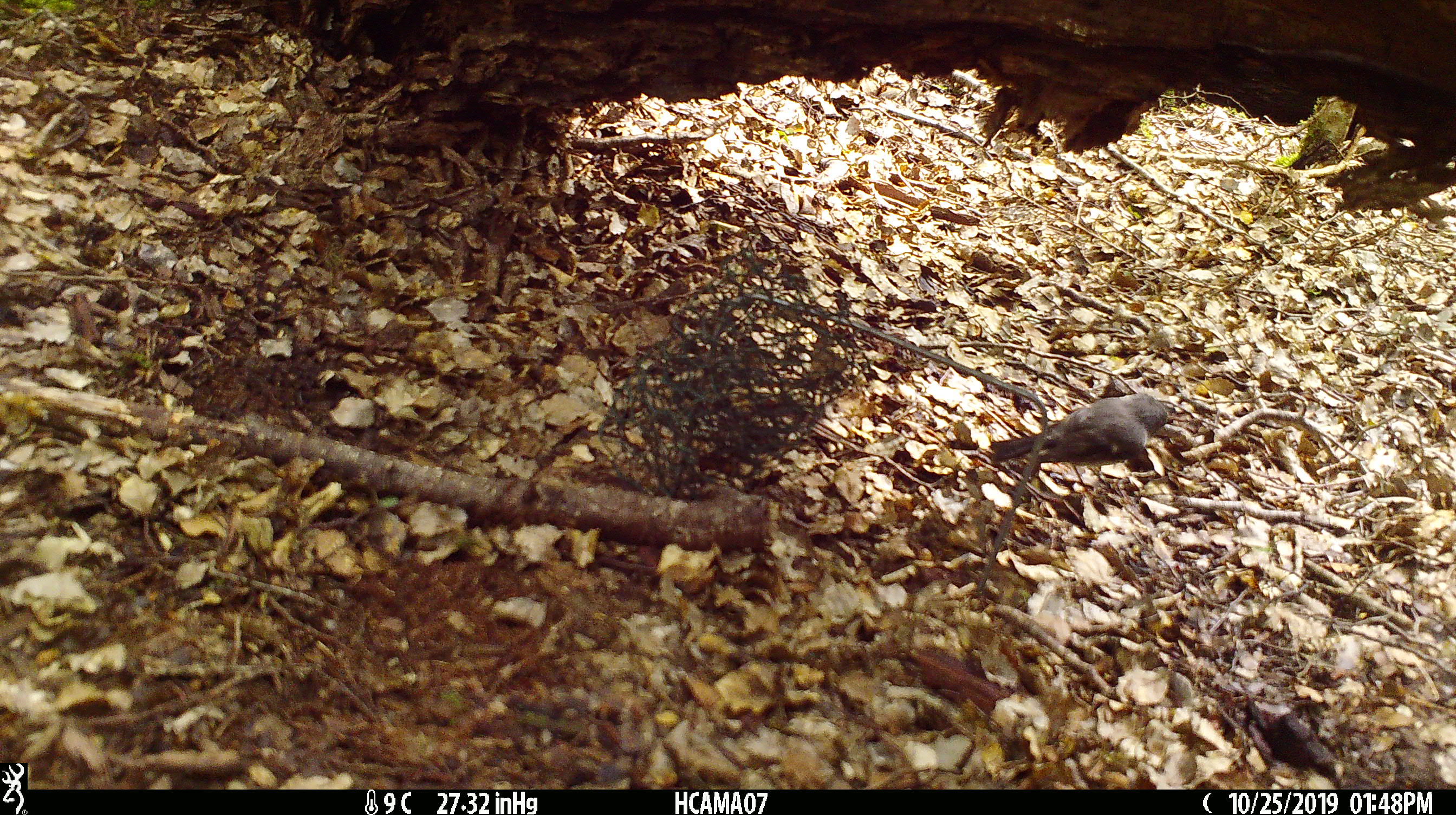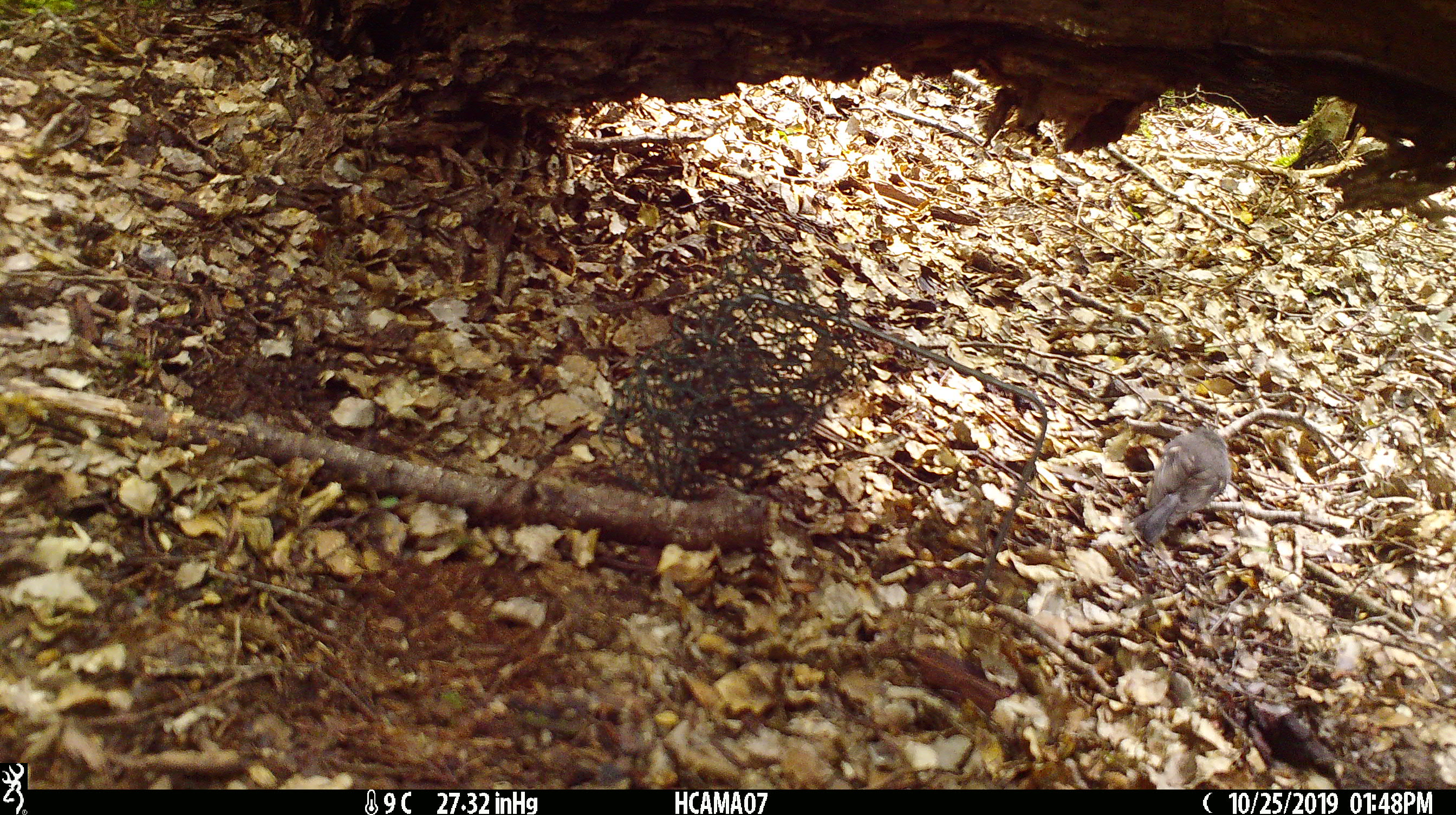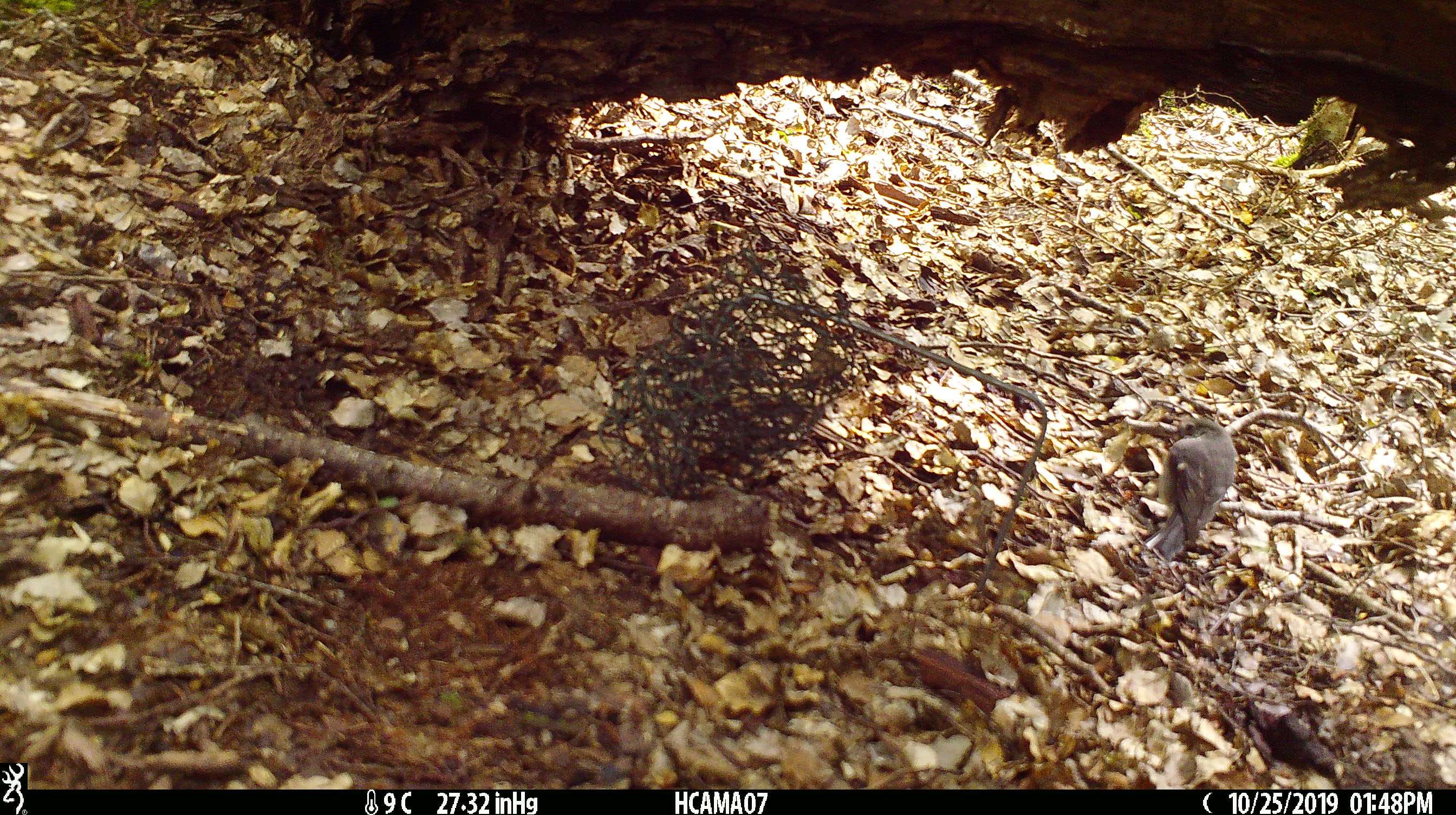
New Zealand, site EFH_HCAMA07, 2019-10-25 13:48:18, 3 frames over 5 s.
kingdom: Animalia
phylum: Chordata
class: Aves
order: Passeriformes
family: Petroicidae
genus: Petroica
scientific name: Petroica macrocephala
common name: tomtit